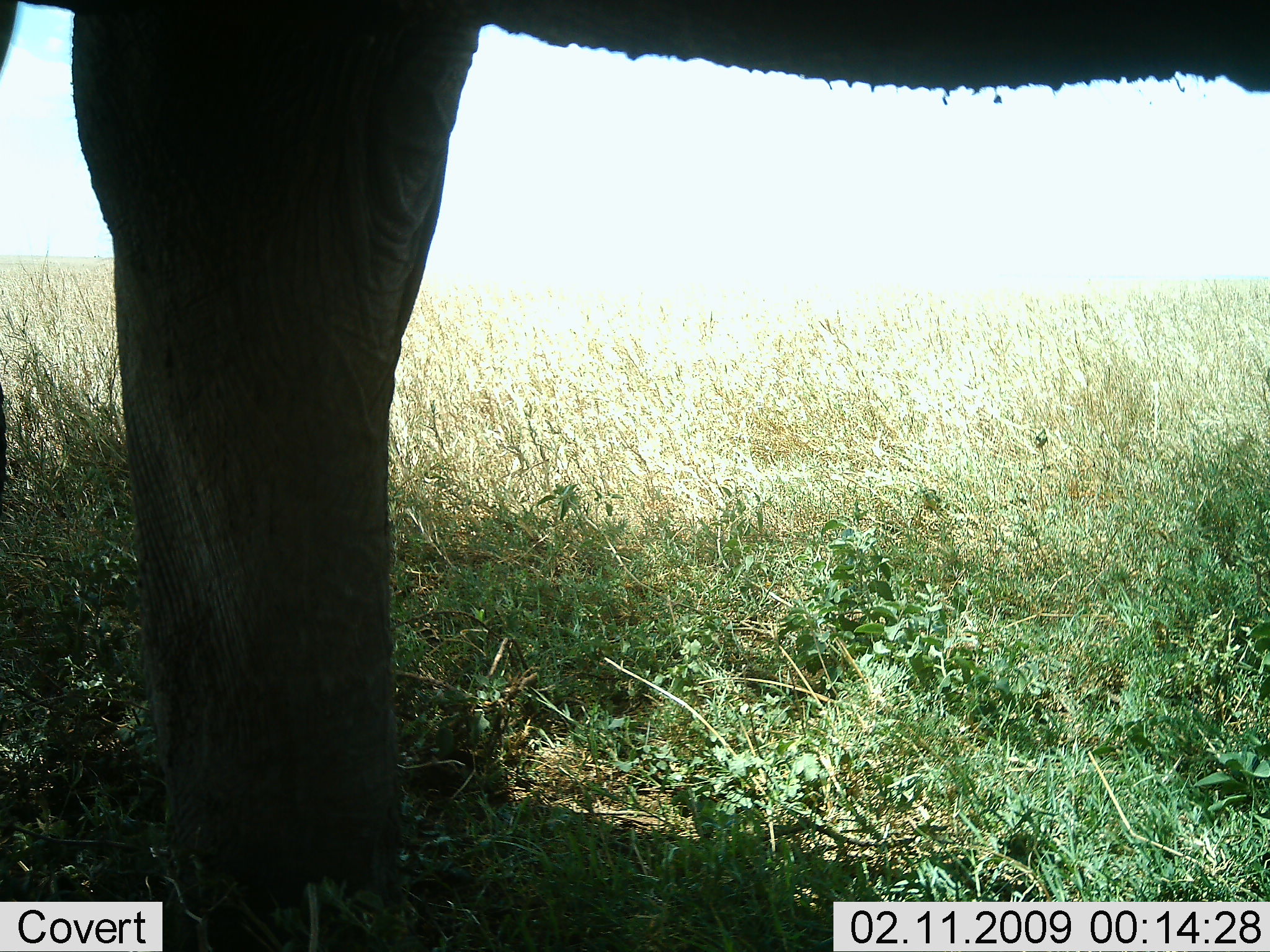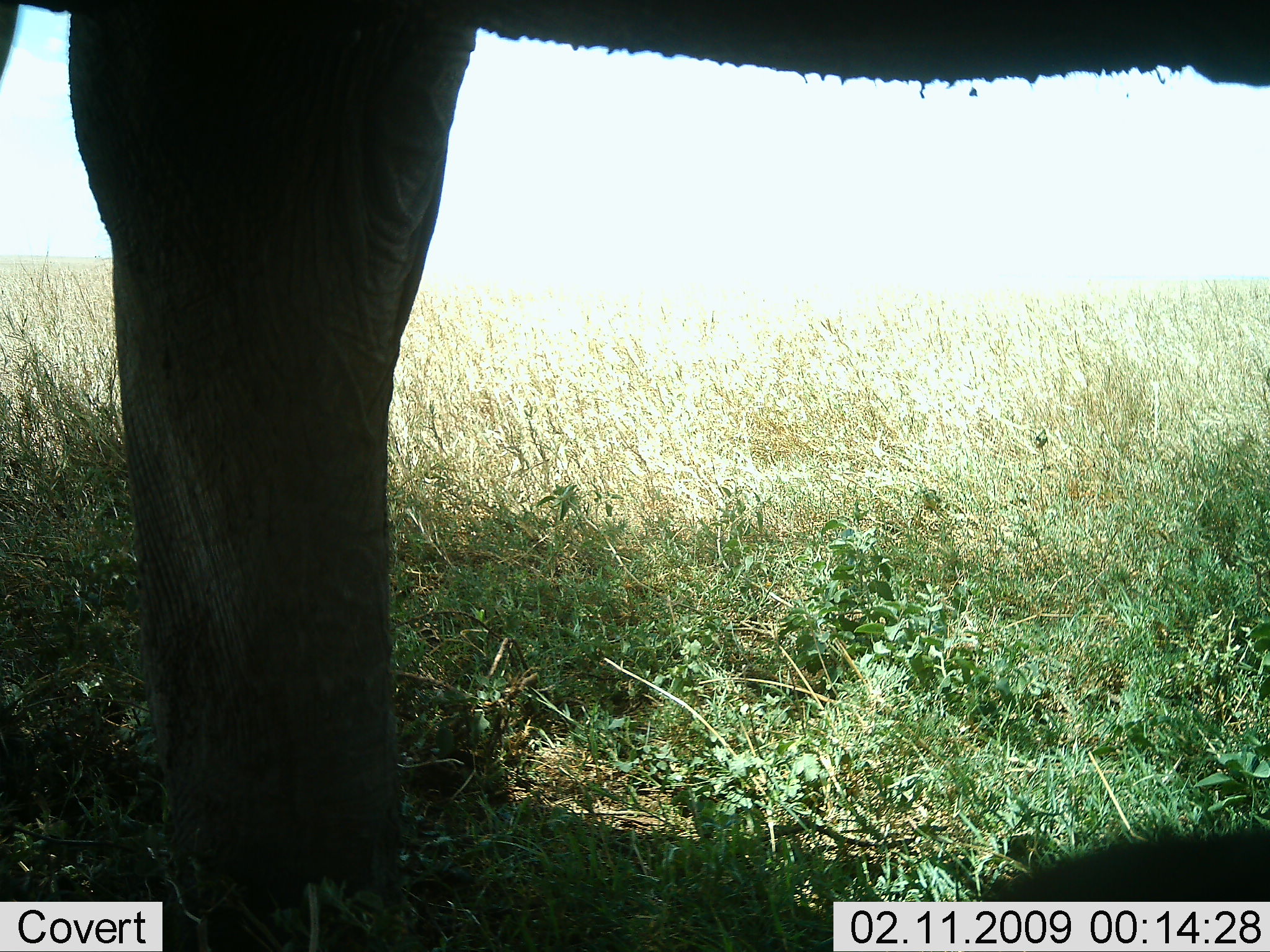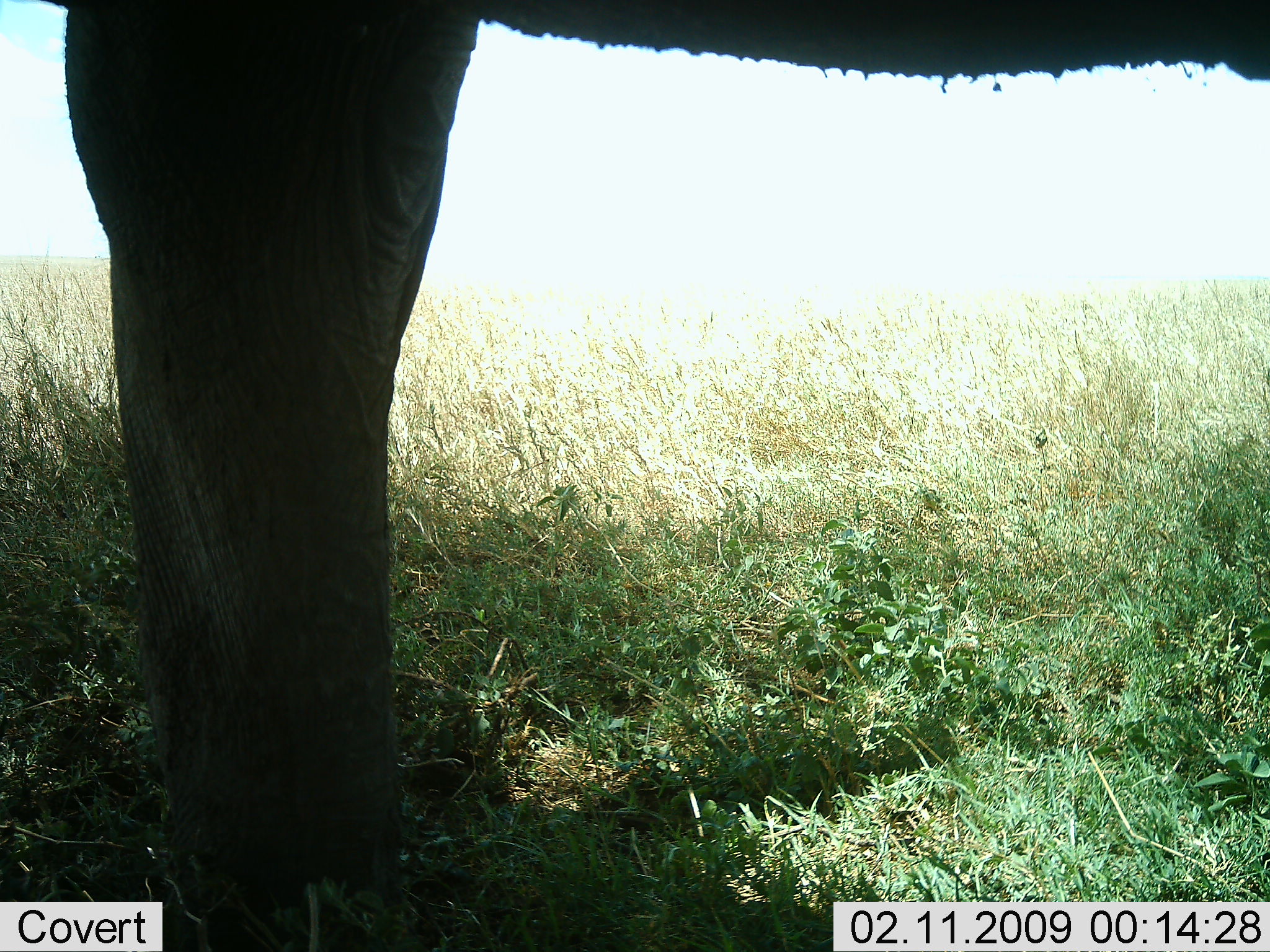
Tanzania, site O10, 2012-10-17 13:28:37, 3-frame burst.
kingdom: Animalia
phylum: Chordata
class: Mammalia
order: Proboscidea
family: Elephantidae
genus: Loxodonta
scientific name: Loxodonta africana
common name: african bush elephant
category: elephant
Elephant (african bush elephant) (Loxodonta africana), count 1. Behavior (volunteer vote fractions): standing 100%, resting 0%, moving 0%, interacting 0%. Young present (vote fraction): 0%. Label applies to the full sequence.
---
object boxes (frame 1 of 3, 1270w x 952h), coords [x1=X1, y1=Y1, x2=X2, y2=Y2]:
animal: [x1=3, y1=3, x2=1269, y2=952]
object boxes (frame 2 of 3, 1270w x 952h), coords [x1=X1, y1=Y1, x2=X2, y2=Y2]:
animal: [x1=0, y1=0, x2=1270, y2=951]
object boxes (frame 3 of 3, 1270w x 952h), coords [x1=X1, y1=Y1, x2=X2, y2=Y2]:
animal: [x1=2, y1=1, x2=1270, y2=952]